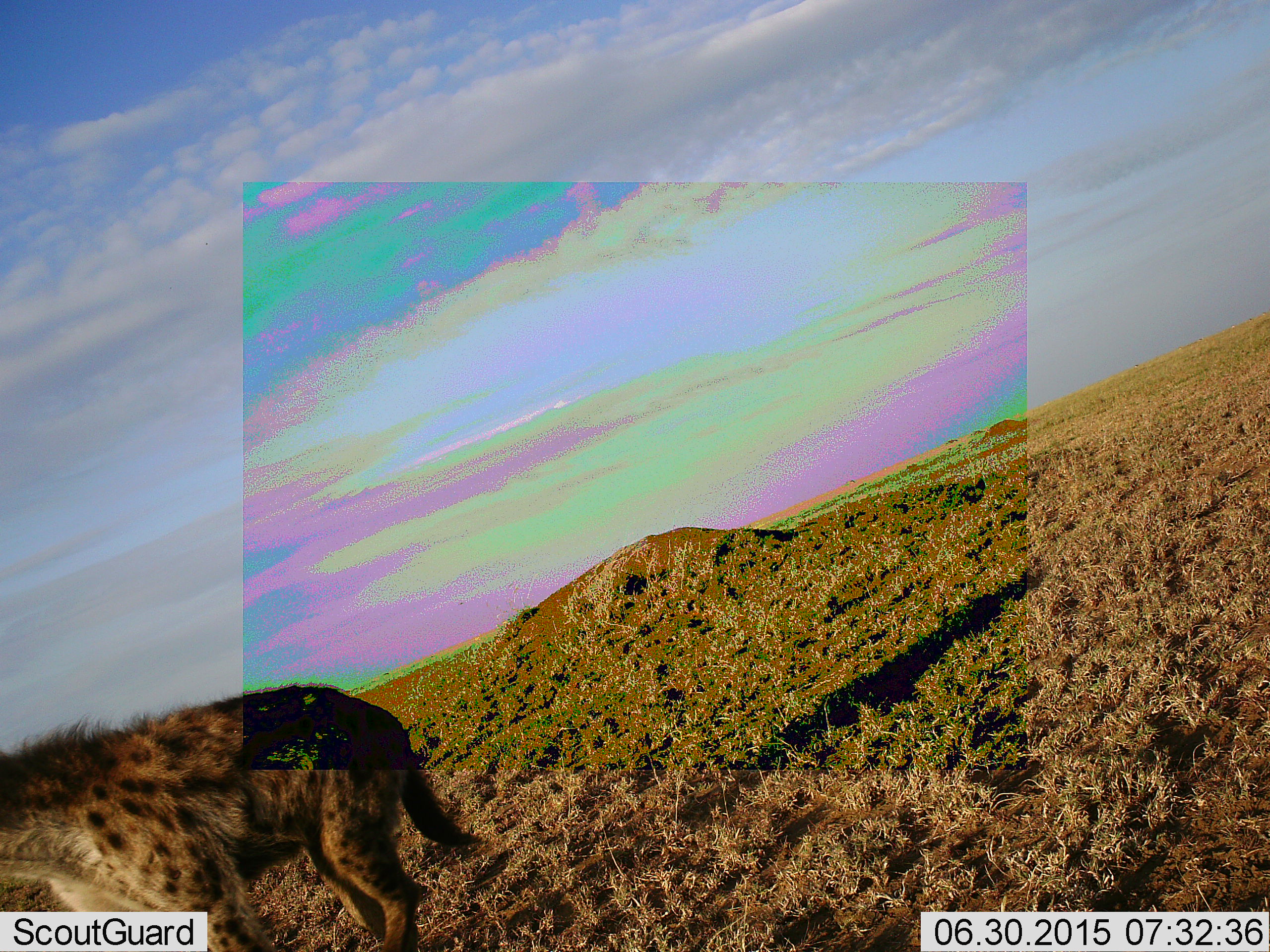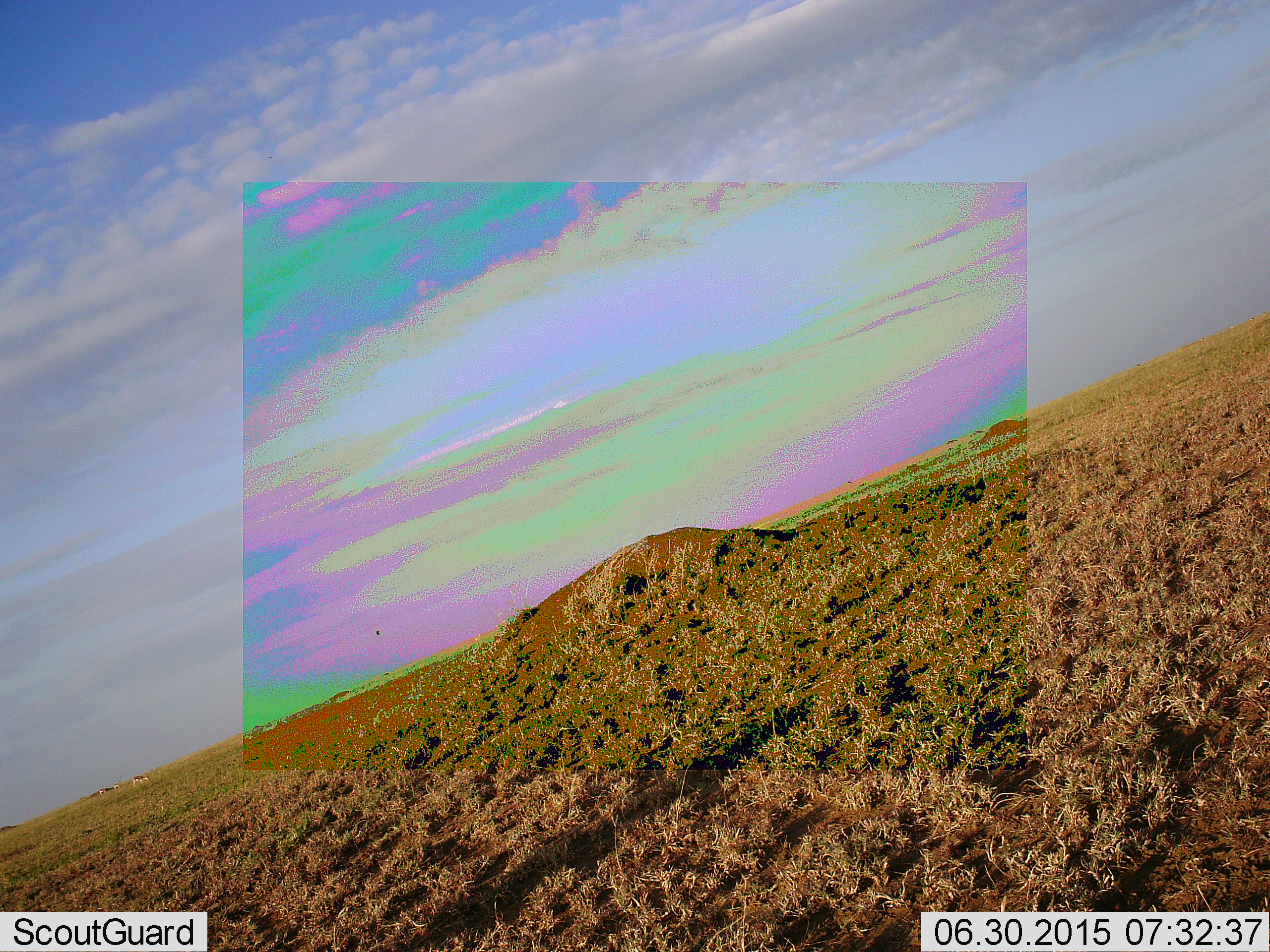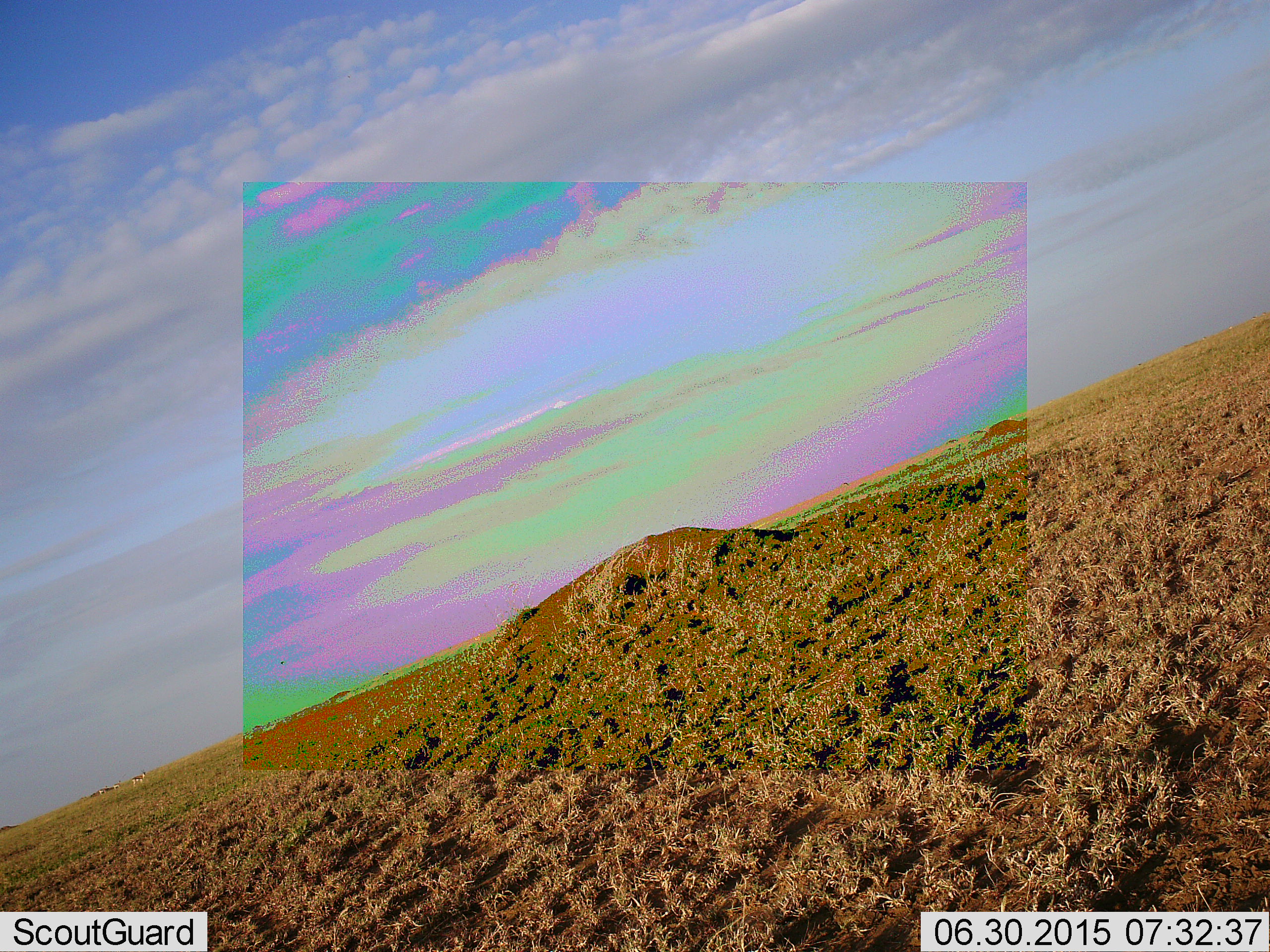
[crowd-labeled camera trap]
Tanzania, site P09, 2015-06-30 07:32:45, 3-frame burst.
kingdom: Animalia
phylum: Chordata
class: Mammalia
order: Carnivora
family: Hyaenidae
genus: Crocuta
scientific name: Crocuta crocuta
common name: spotted hyena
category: hyenaspotted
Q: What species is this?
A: Hyenaspotted (spotted hyena) (Crocuta crocuta).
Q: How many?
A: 1.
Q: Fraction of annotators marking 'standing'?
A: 18%.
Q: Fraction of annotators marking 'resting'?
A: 0%.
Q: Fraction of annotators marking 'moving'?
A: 91%.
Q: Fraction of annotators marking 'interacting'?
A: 0%.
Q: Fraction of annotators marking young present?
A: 0%.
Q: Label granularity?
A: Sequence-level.